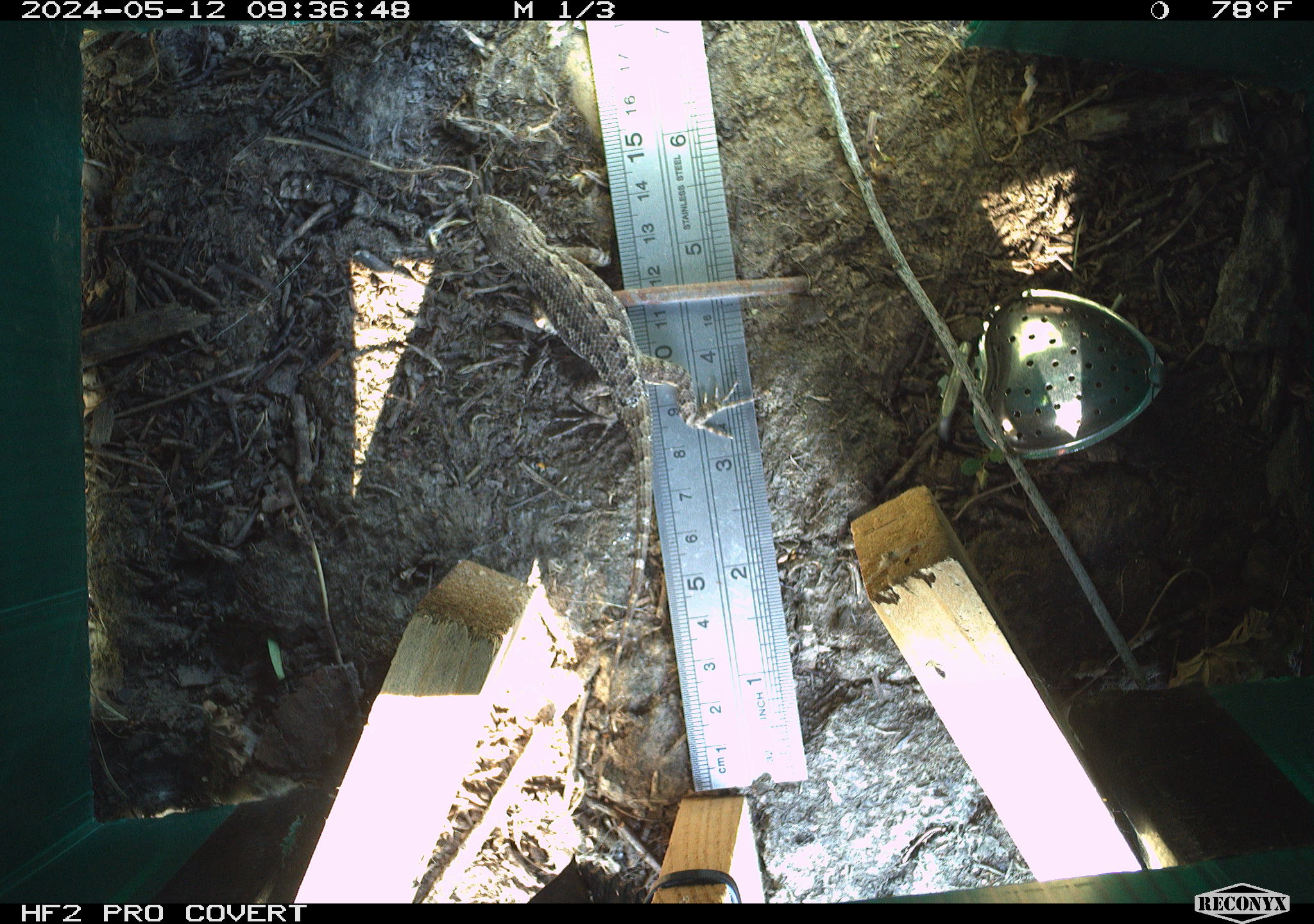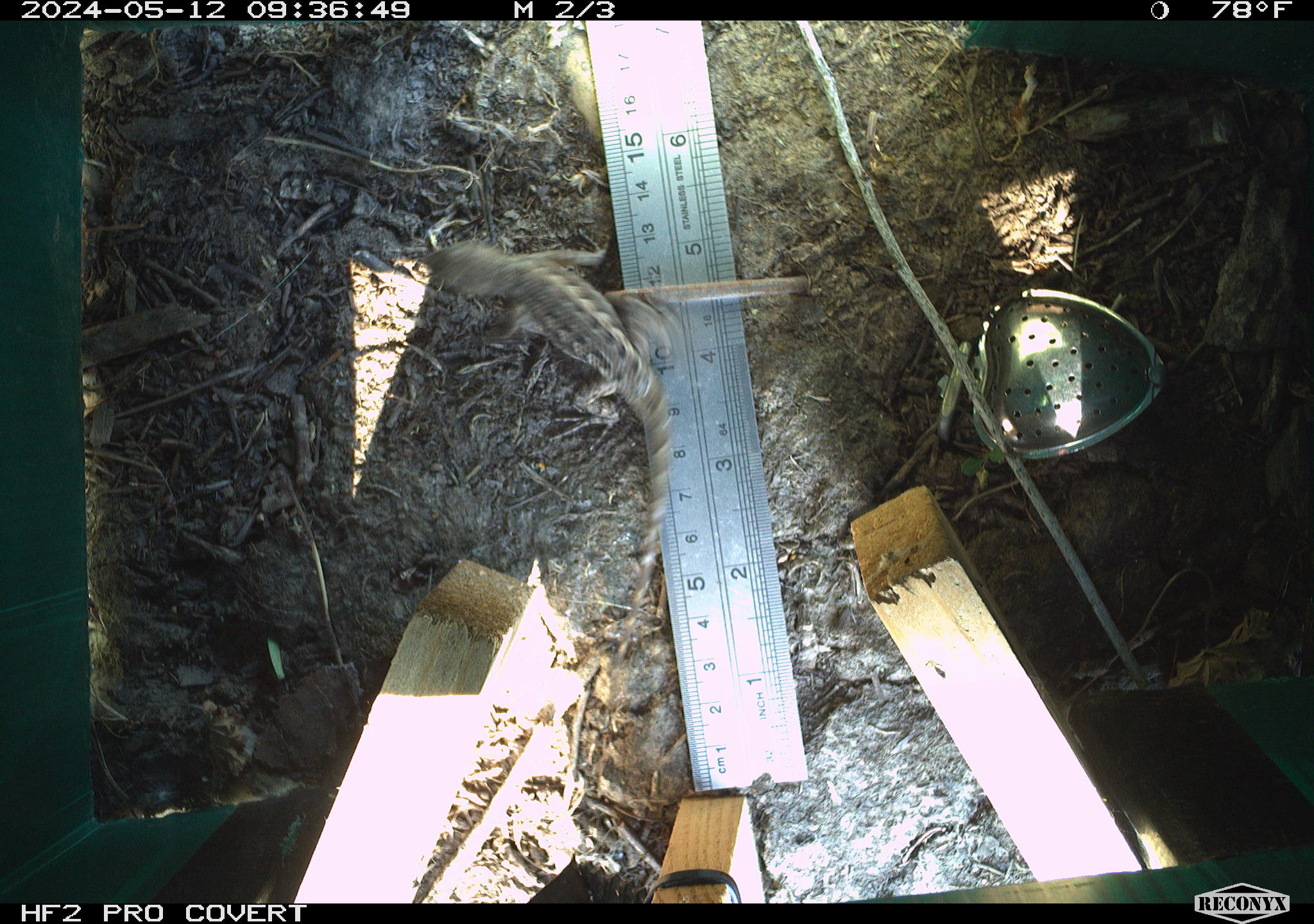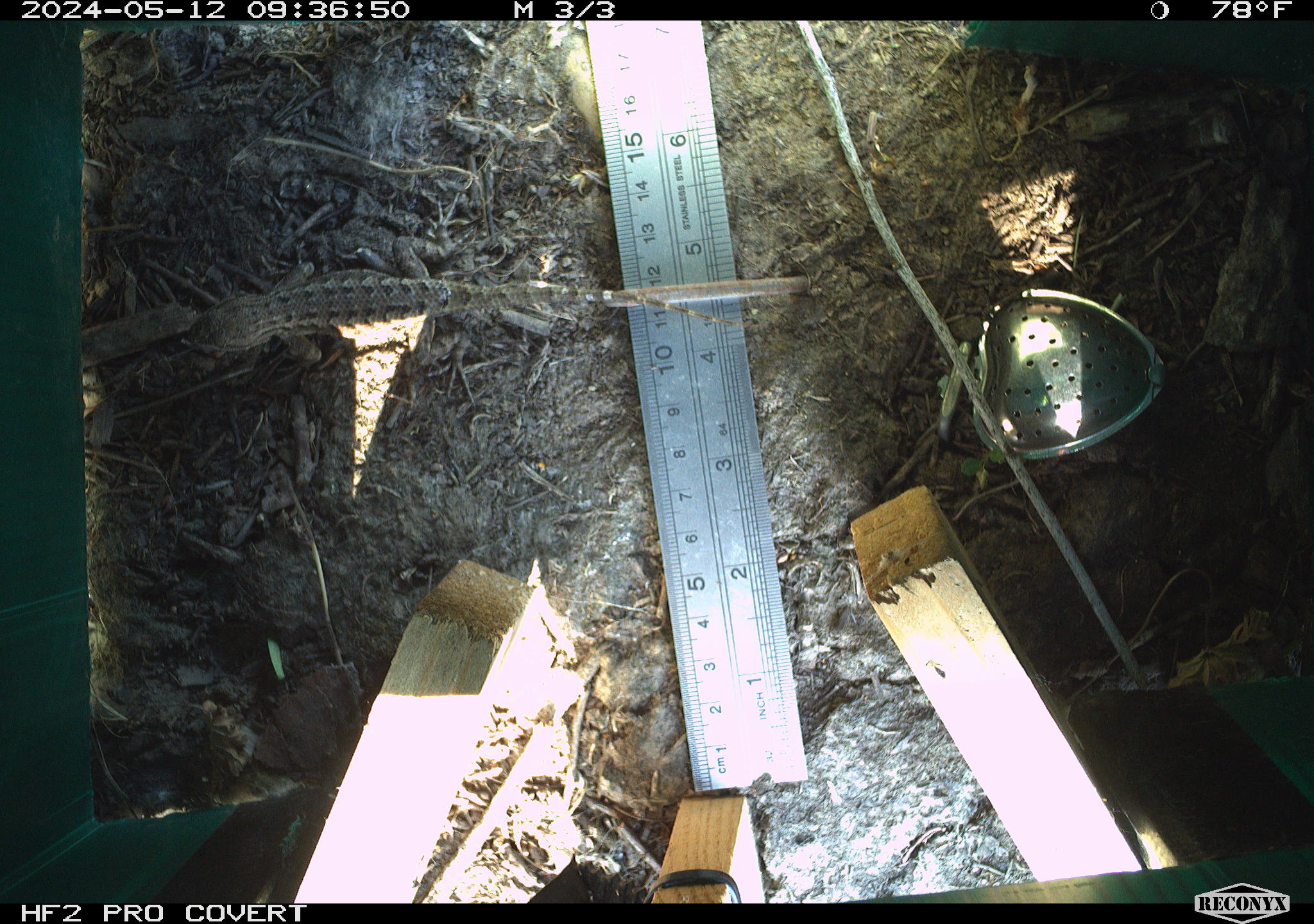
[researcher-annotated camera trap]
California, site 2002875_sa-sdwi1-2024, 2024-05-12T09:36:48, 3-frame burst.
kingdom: Animalia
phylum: Chordata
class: Reptilia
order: Squamata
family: Phrynosomatidae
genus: Sceloporus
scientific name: Sceloporus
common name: spiny lizards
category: sceloporus species